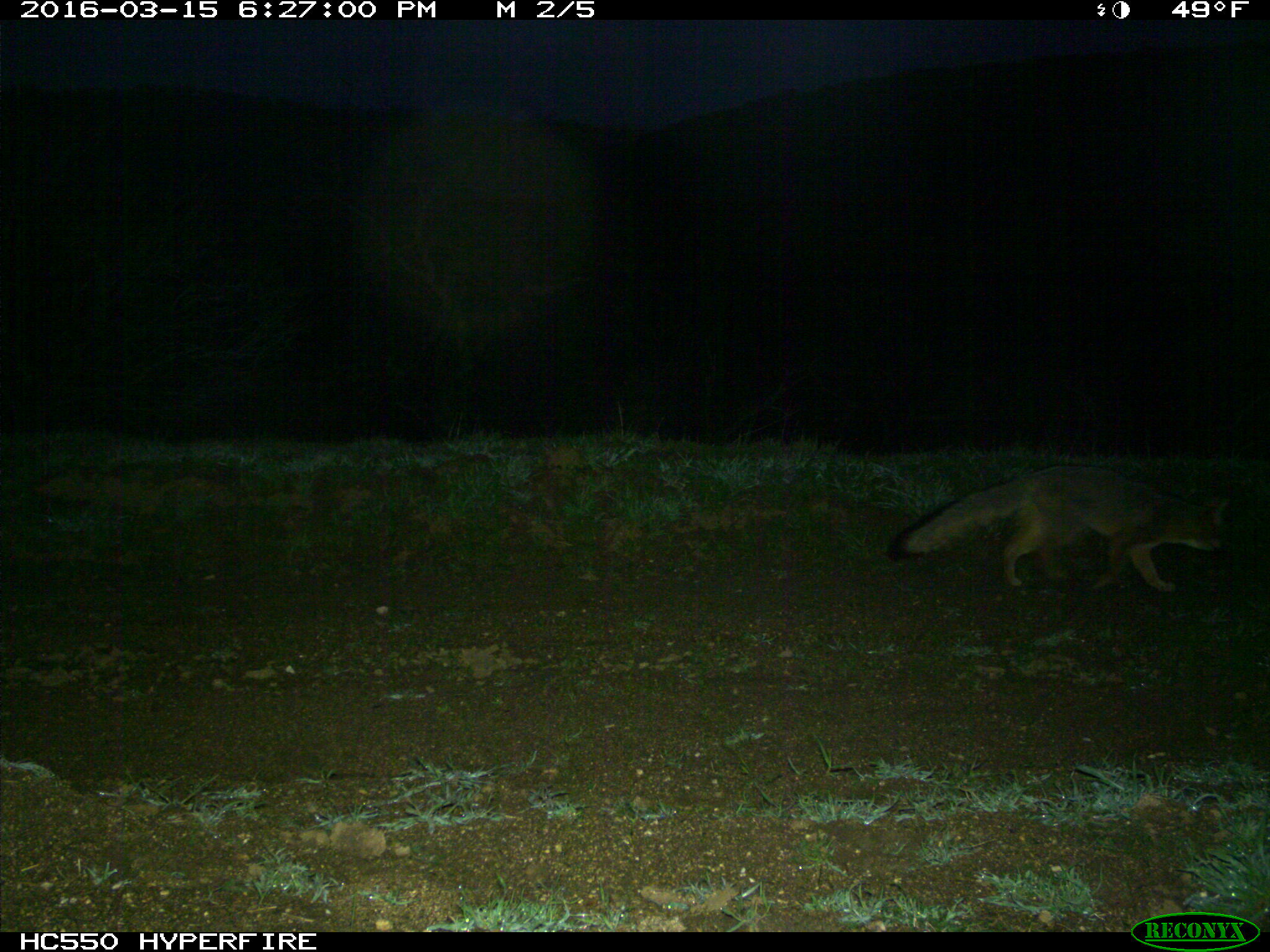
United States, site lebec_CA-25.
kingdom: Animalia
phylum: Chordata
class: Mammalia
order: Carnivora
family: Canidae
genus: Urocyon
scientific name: Urocyon cinereoargenteus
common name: gray fox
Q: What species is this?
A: Urocyon cinereoargenteus (gray fox).